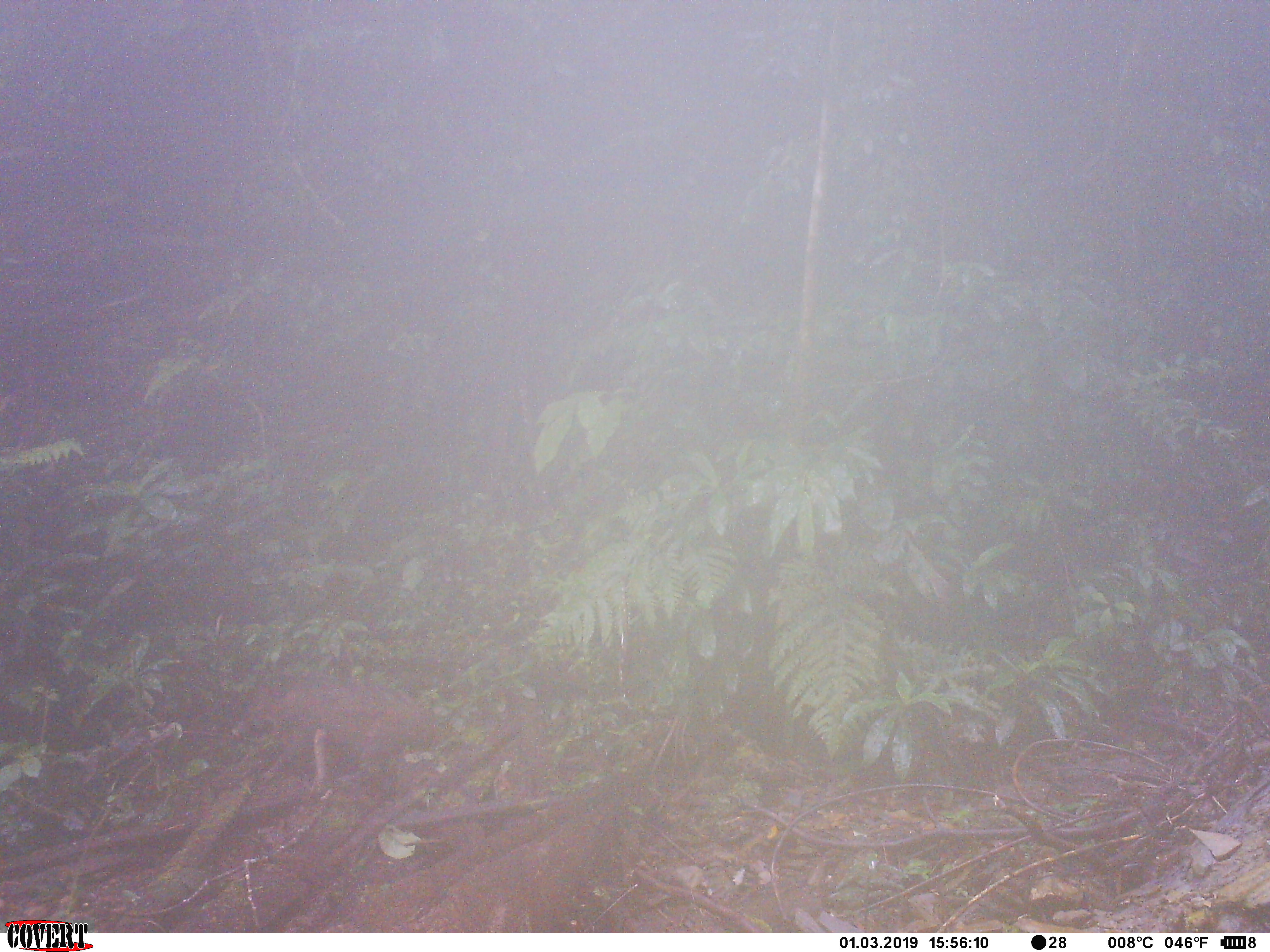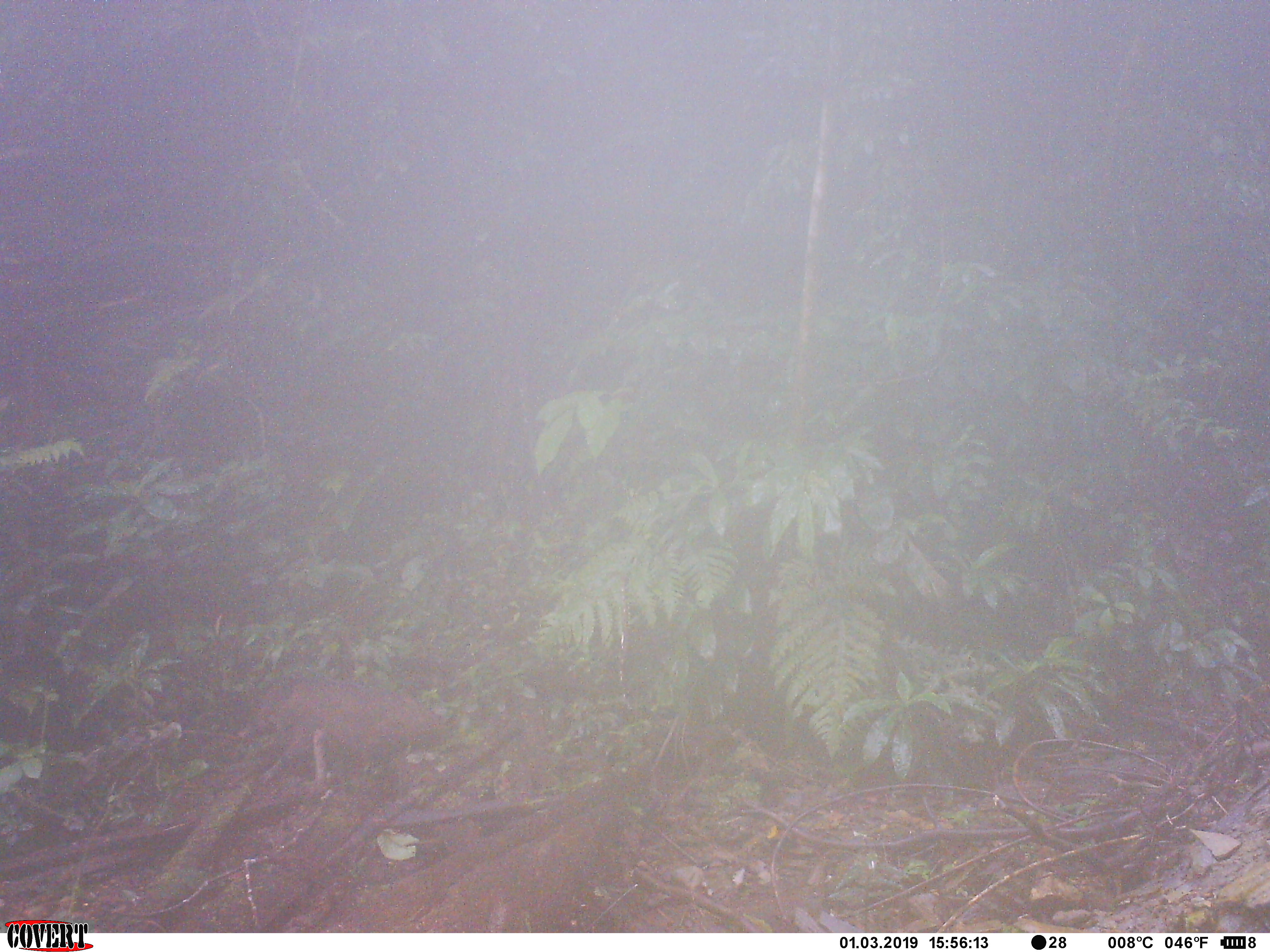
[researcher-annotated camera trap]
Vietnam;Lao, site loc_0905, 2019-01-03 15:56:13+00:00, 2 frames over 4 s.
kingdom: Animalia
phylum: Chordata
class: Mammalia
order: Artiodactyla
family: Suidae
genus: Sus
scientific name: Sus scrofa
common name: eurasian wild pig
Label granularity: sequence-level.